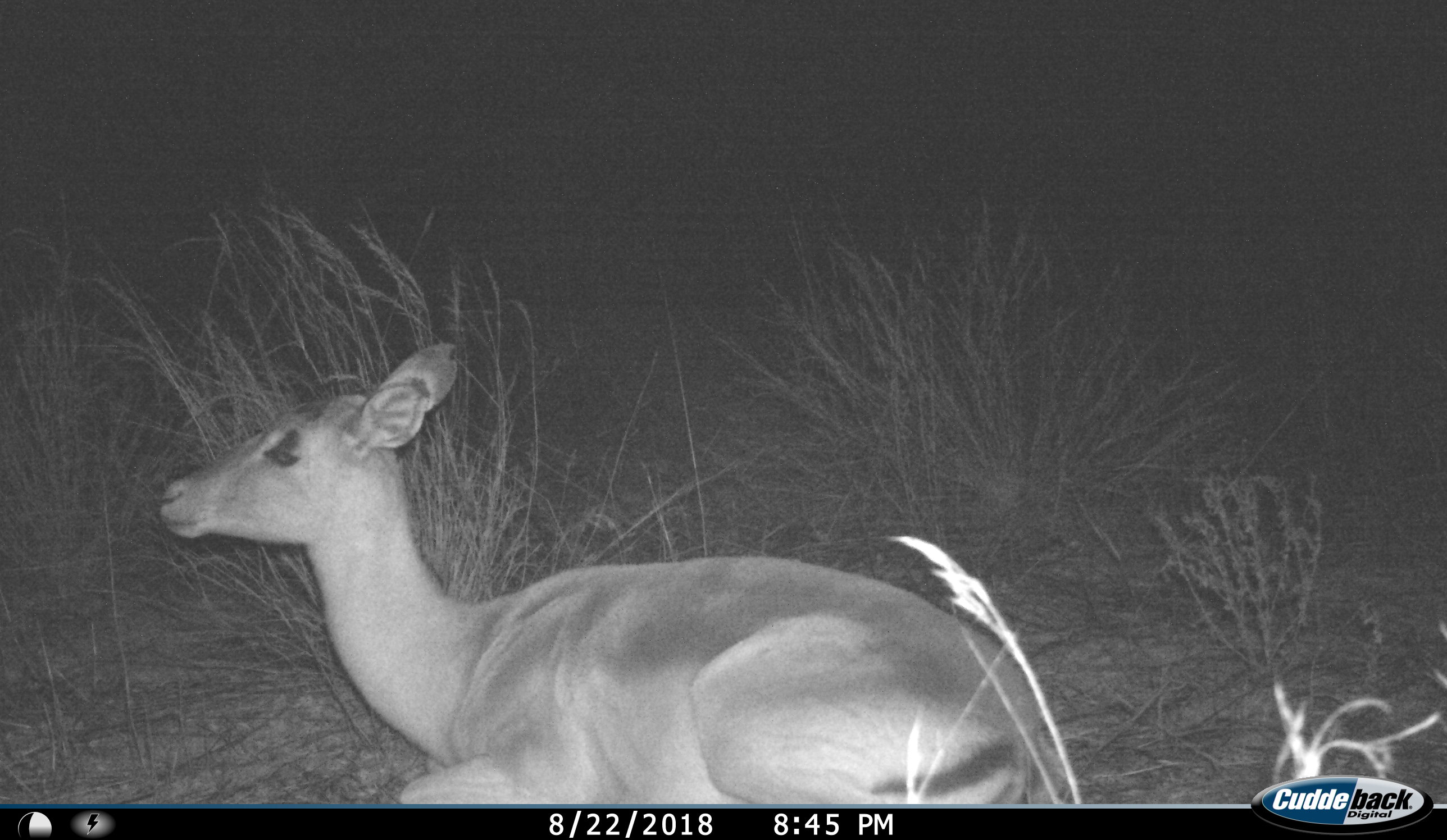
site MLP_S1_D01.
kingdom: Animalia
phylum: Chordata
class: Mammalia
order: Artiodactyla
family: Bovidae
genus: Aepyceros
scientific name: Aepyceros melampus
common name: impala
Impala (Aepyceros melampus), count 1. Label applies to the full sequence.